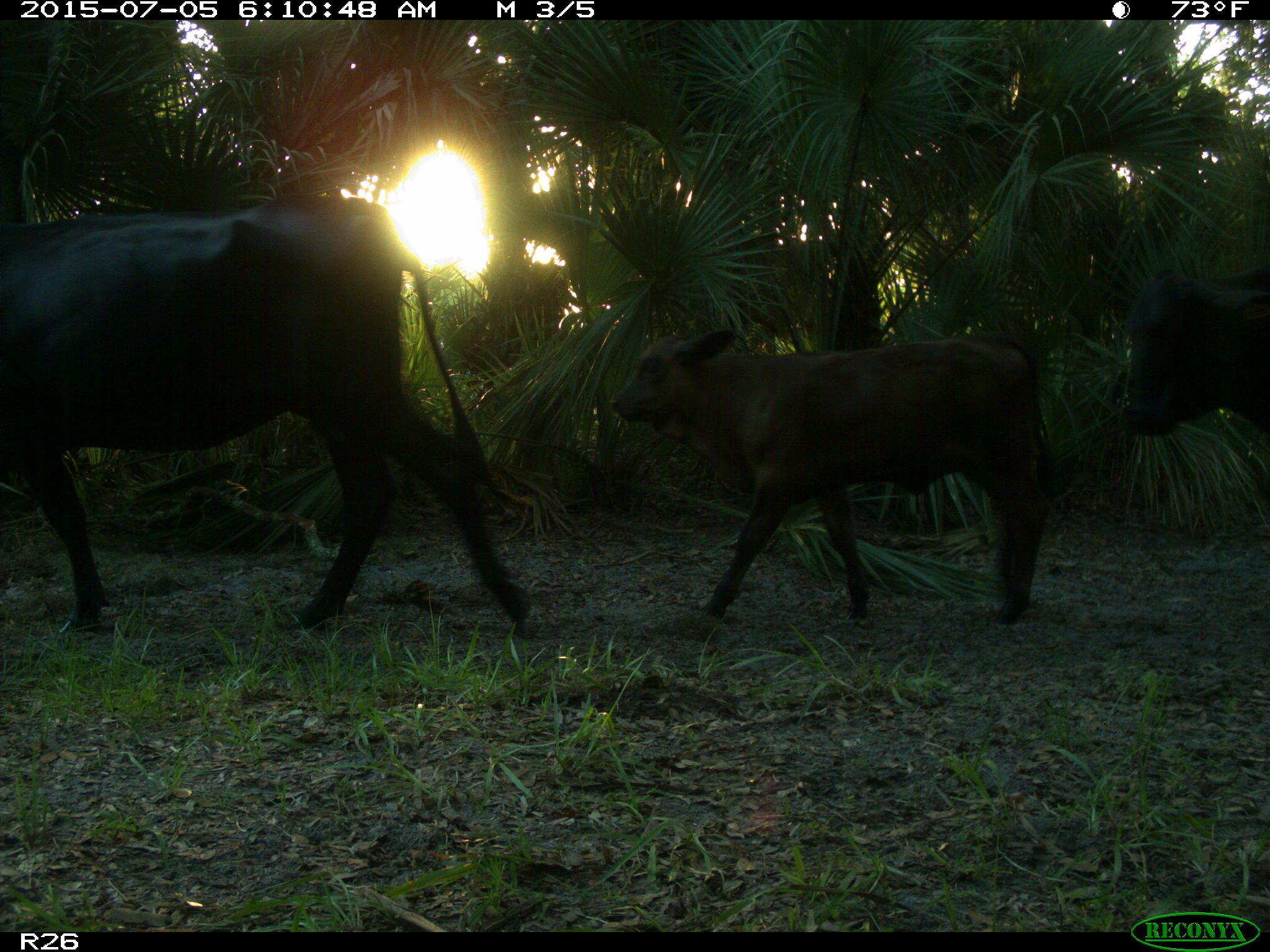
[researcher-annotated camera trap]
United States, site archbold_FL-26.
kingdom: Animalia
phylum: Chordata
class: Mammalia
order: Artiodactyla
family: Bovidae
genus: Bos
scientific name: Bos taurus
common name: domestic cow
Bos taurus (domestic cow).